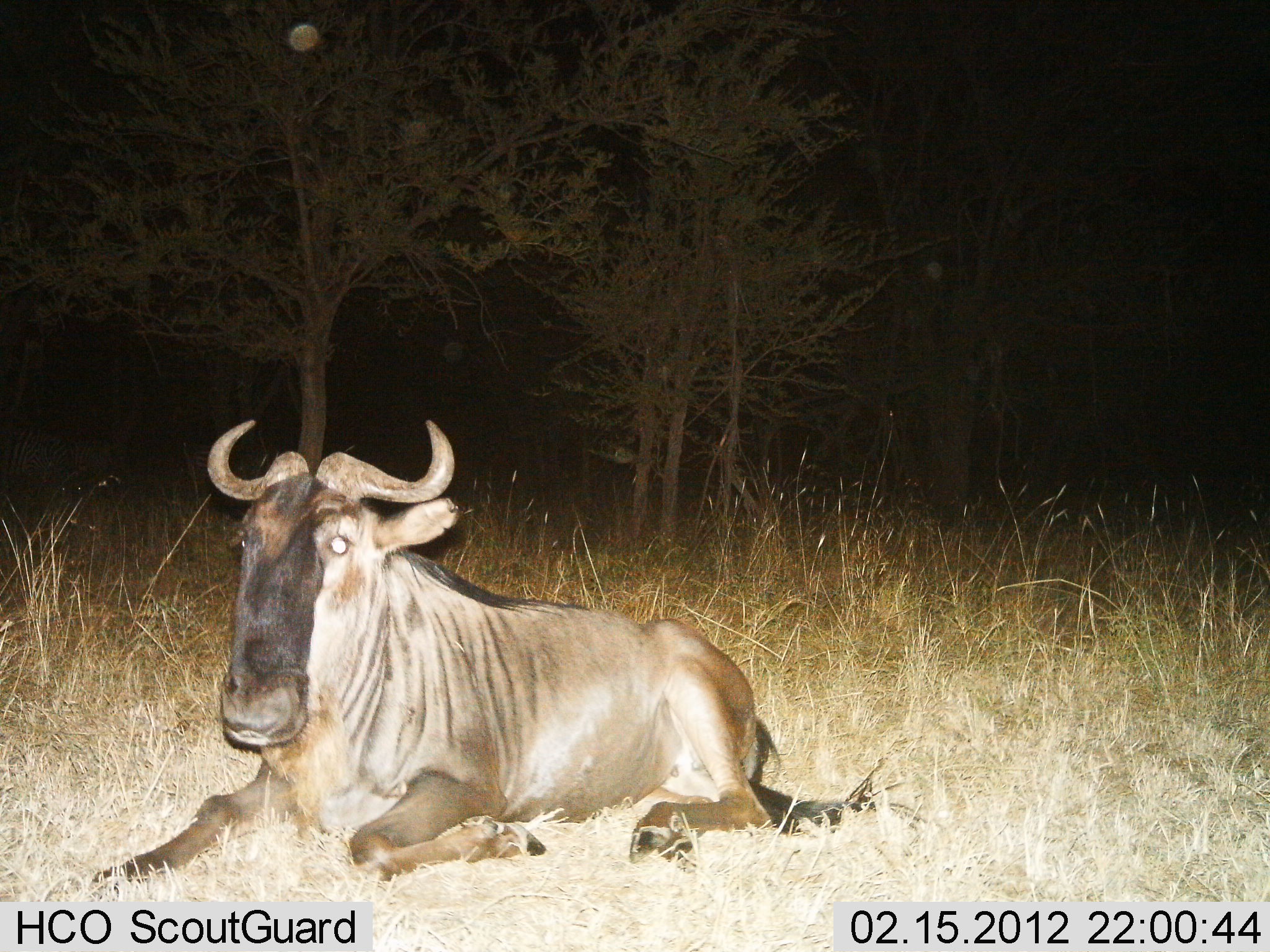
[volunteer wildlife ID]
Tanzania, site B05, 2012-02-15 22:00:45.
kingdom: Animalia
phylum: Chordata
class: Mammalia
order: Artiodactyla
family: Bovidae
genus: Connochaetes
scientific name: Connochaetes taurinus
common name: blue wildebeest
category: wildebeest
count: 1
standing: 5%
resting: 95%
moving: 0%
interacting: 0%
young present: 0%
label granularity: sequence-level